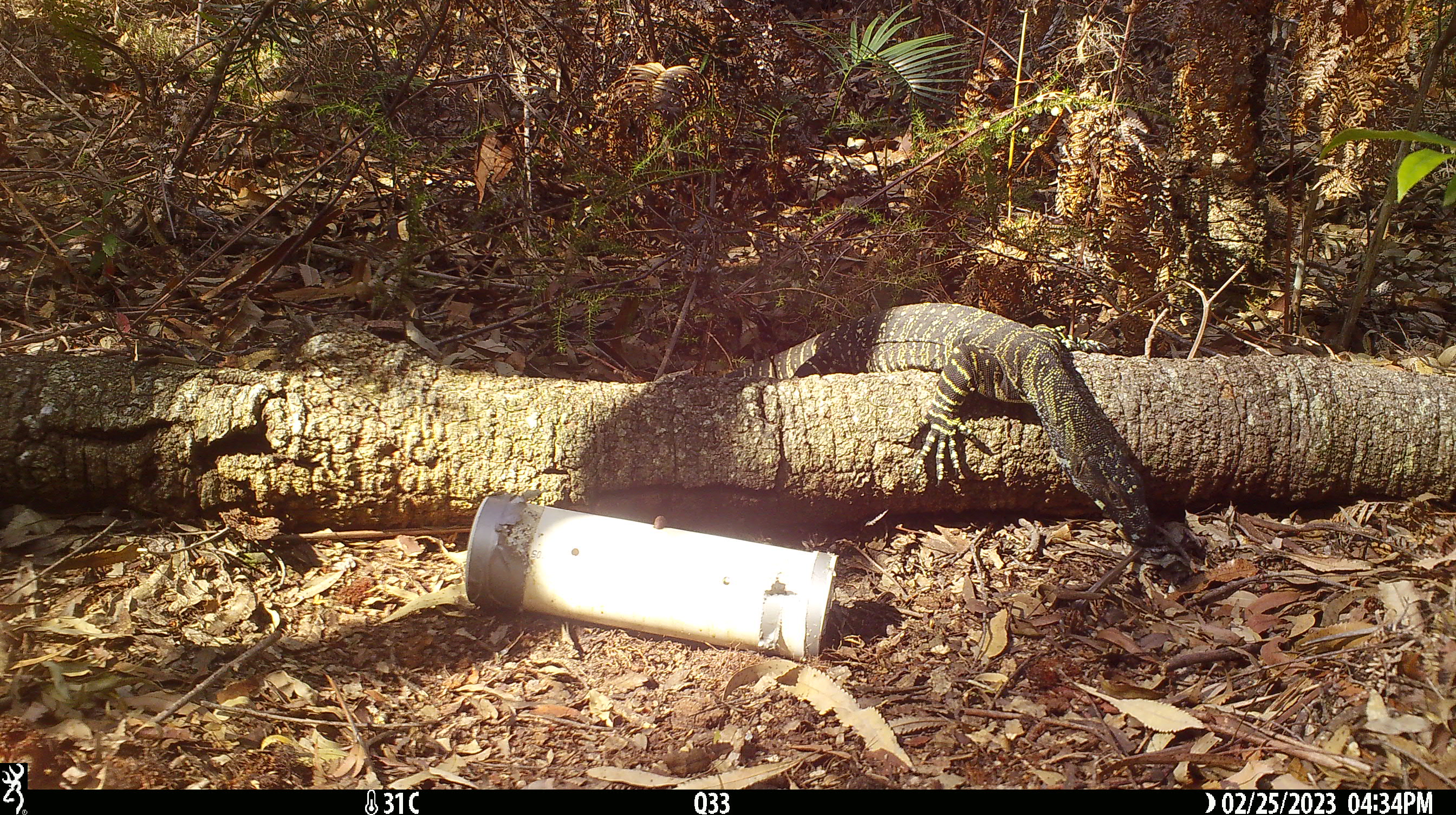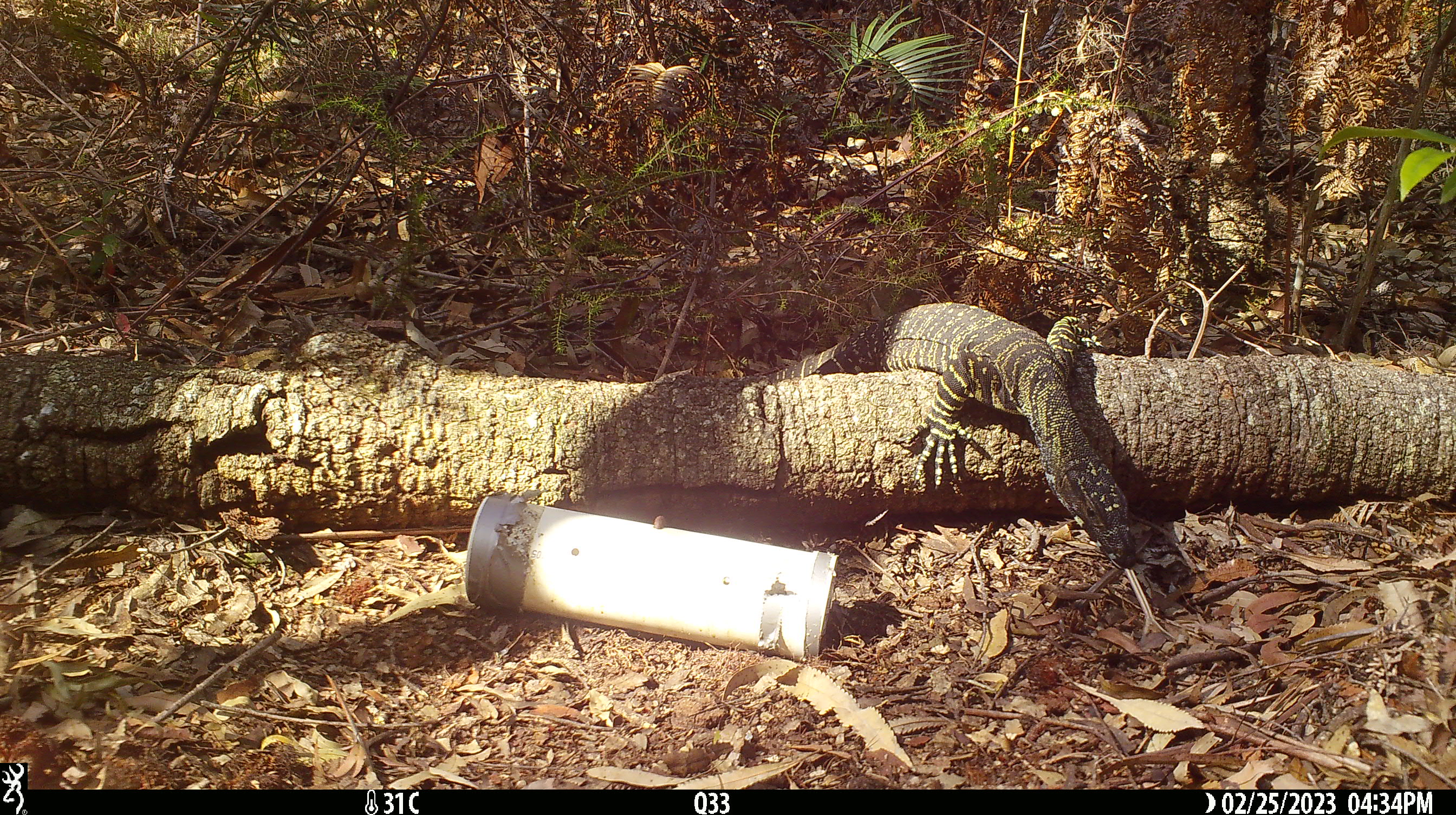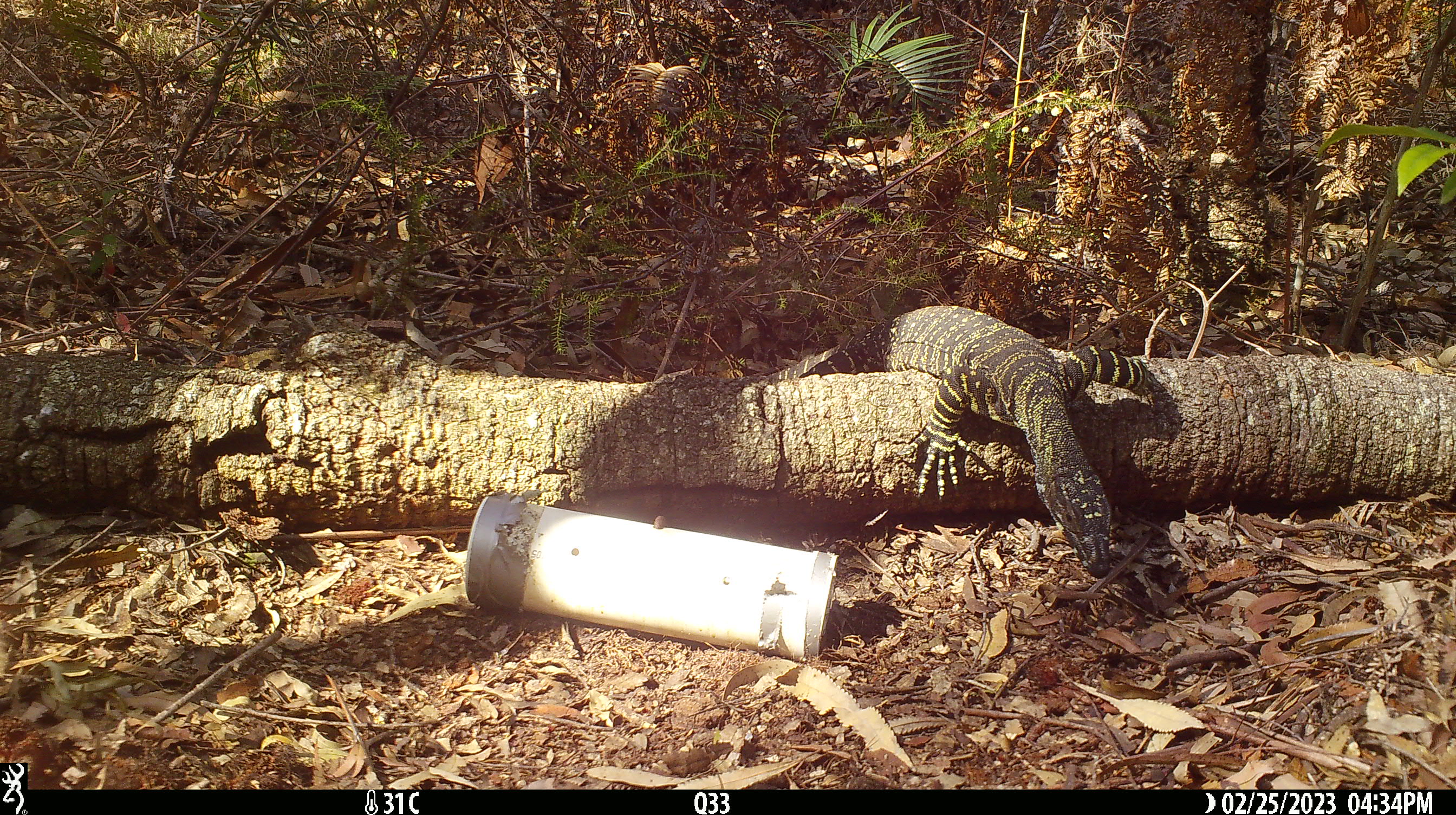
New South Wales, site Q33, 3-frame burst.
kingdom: Animalia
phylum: Chordata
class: Reptilia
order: Squamata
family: Varanidae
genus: Varanus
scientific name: Varanus varius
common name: lace monitor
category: goanna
Goanna (lace monitor) (Varanus varius).